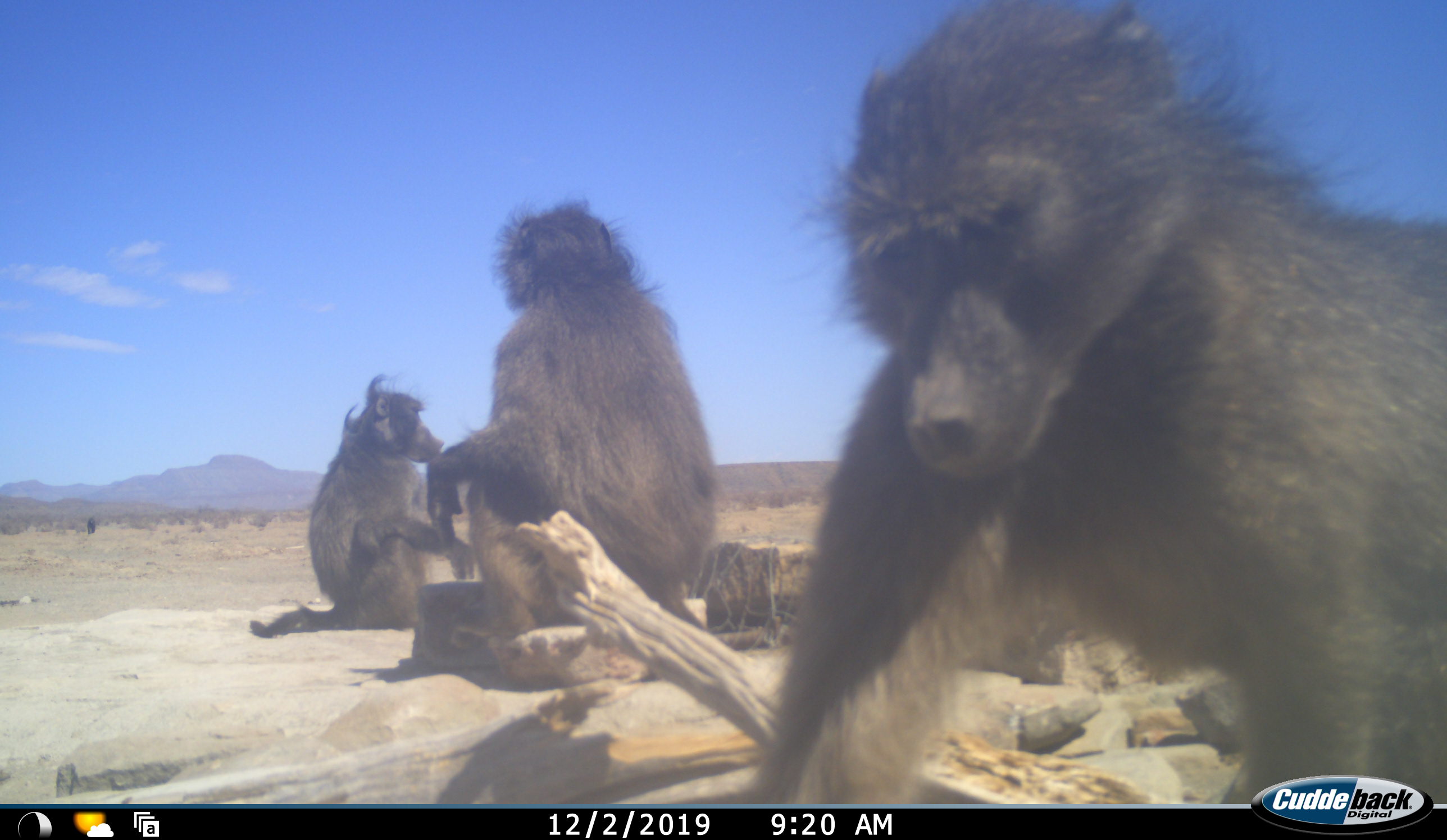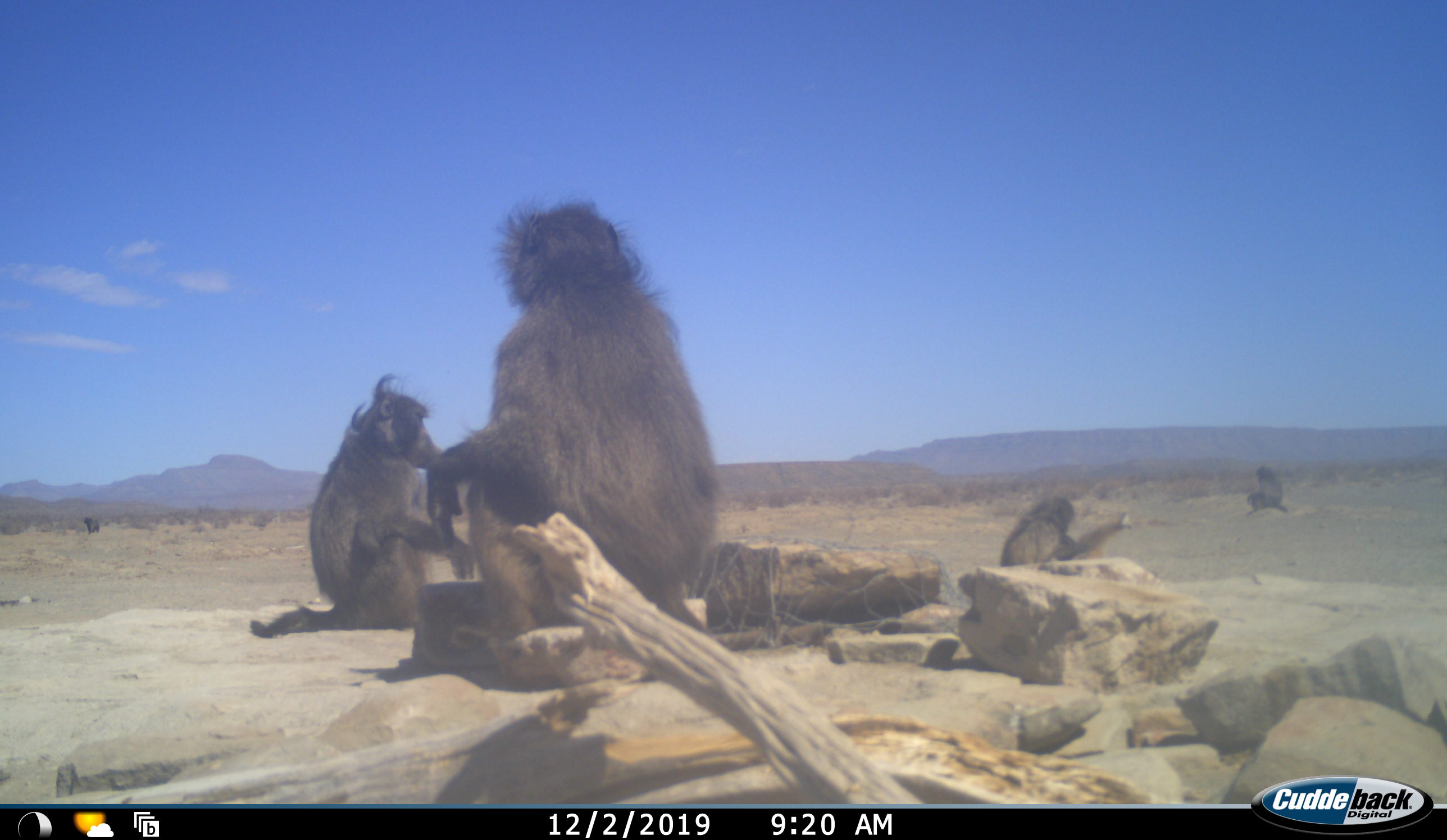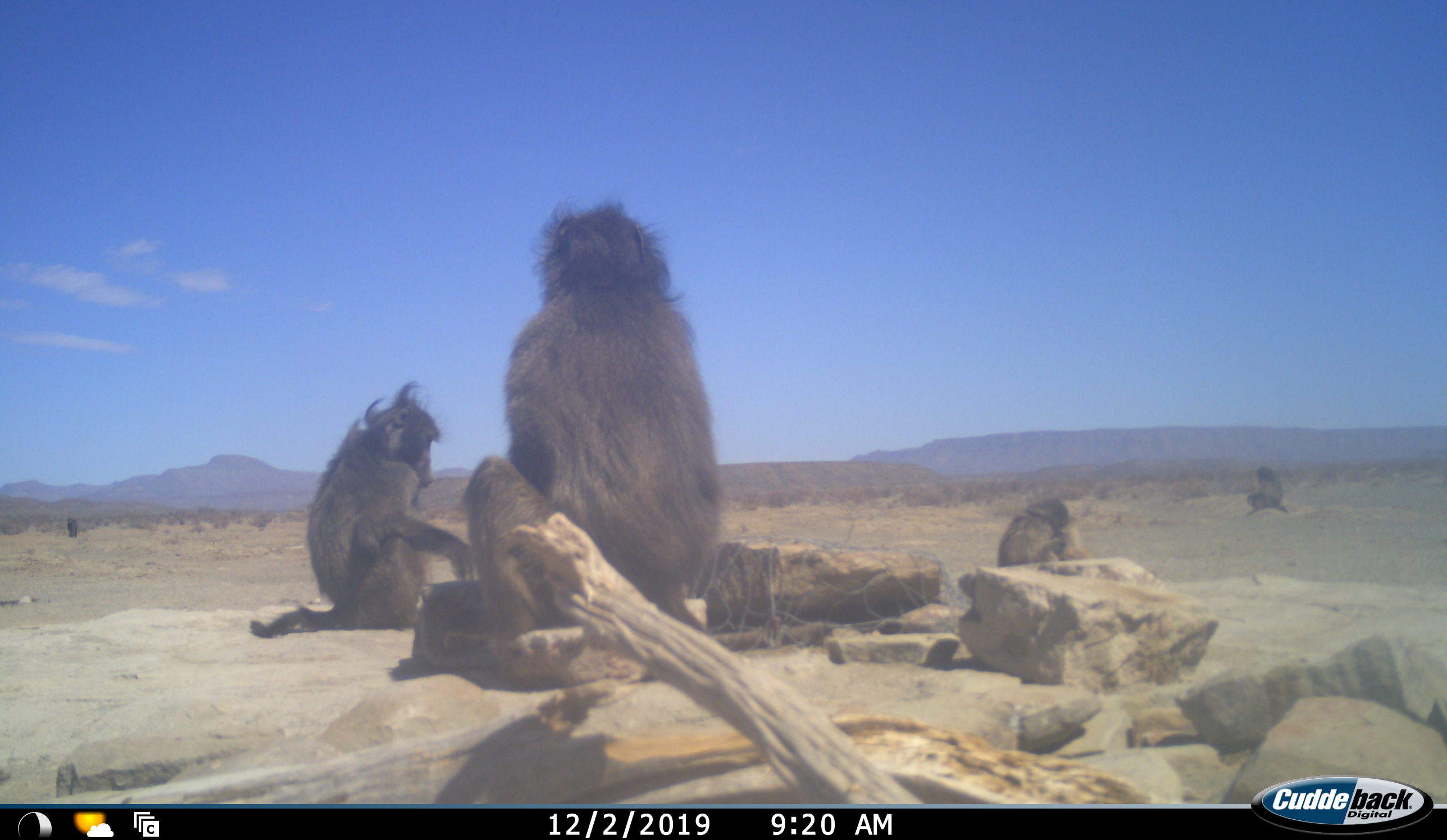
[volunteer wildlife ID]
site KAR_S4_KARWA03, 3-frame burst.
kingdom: Animalia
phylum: Chordata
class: Mammalia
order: Primates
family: Cercopithecidae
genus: Papio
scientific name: Papio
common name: baboon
Baboon (Papio), count 5. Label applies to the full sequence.